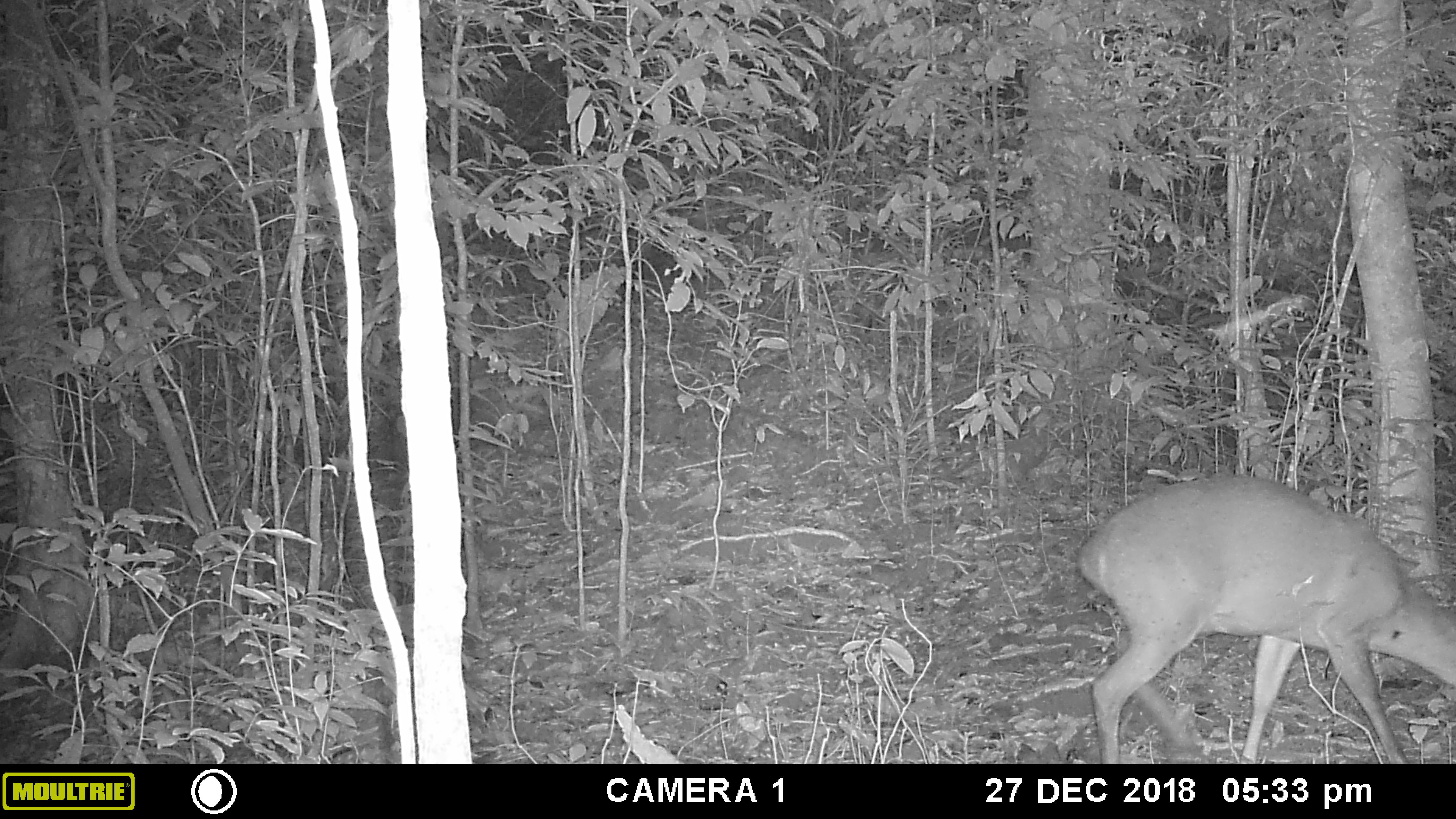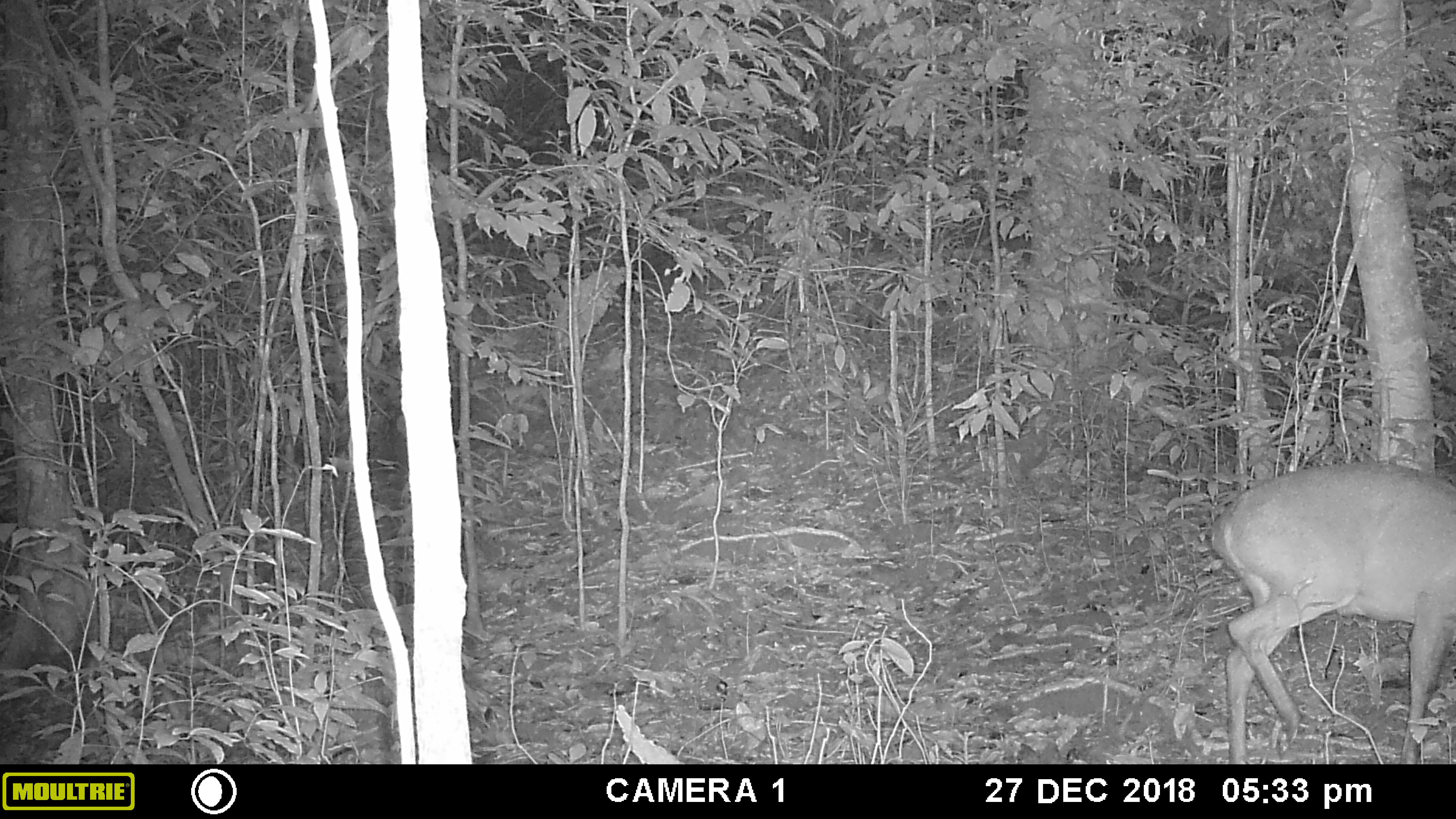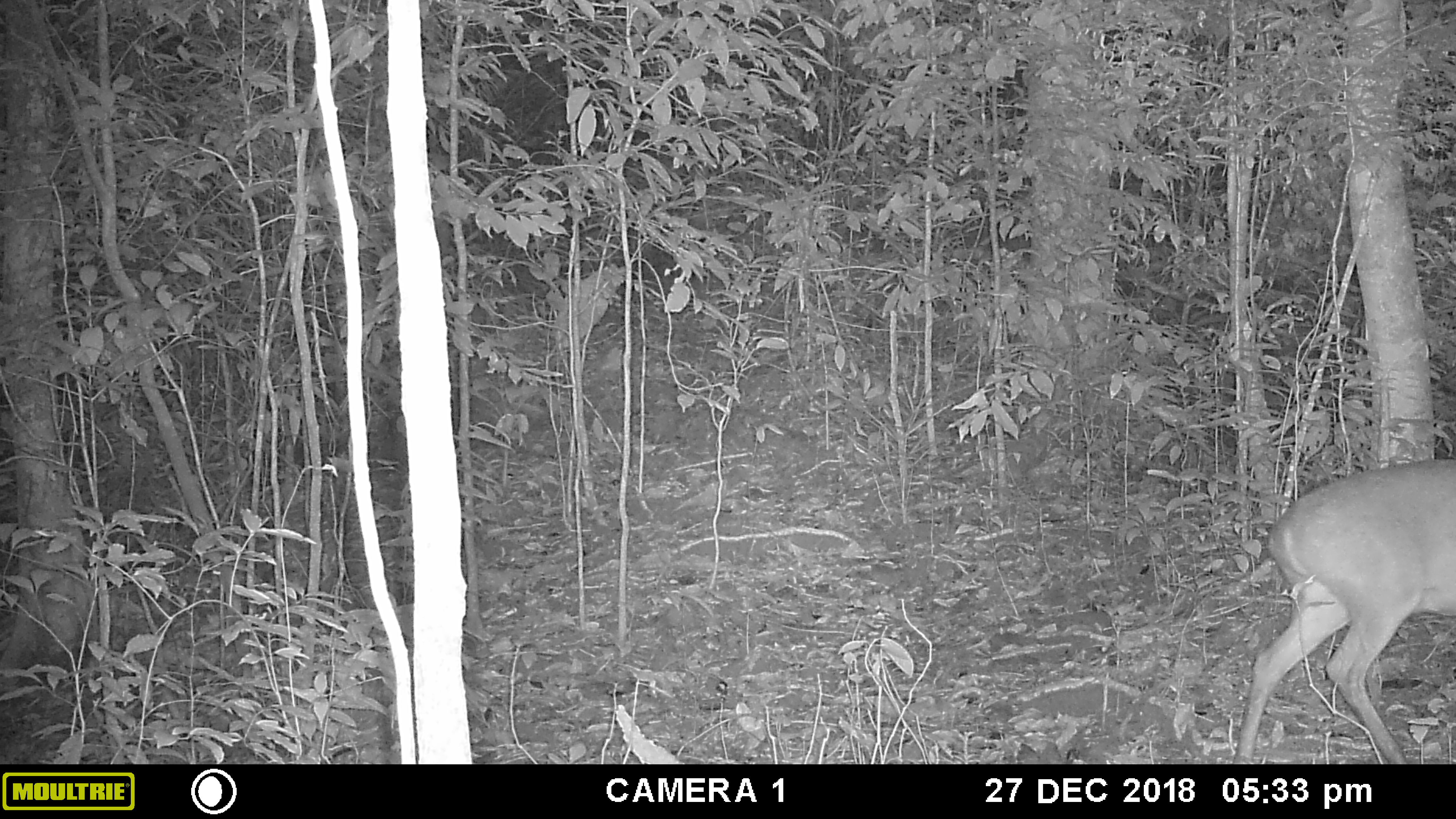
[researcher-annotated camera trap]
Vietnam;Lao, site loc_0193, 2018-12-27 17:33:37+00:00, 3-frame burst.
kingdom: Animalia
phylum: Chordata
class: Mammalia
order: Artiodactyla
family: Cervidae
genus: Muntiacus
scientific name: Muntiacus vuquangensis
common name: large-antlered muntjac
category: large antlered muntjac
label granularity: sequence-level